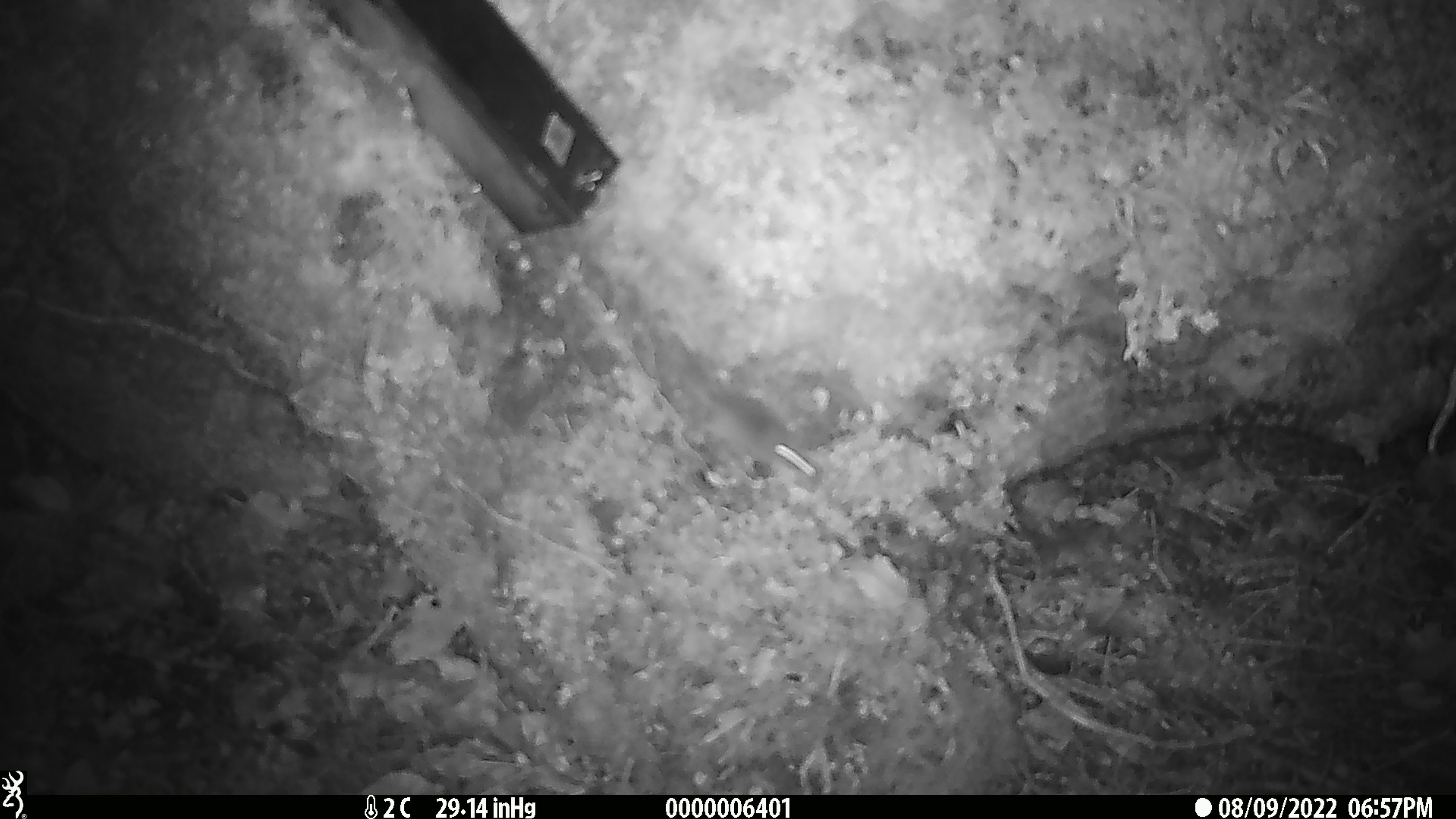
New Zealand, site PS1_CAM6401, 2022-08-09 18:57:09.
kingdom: Animalia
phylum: Chordata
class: Mammalia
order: Rodentia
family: Muridae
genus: Mus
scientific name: Mus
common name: mouse